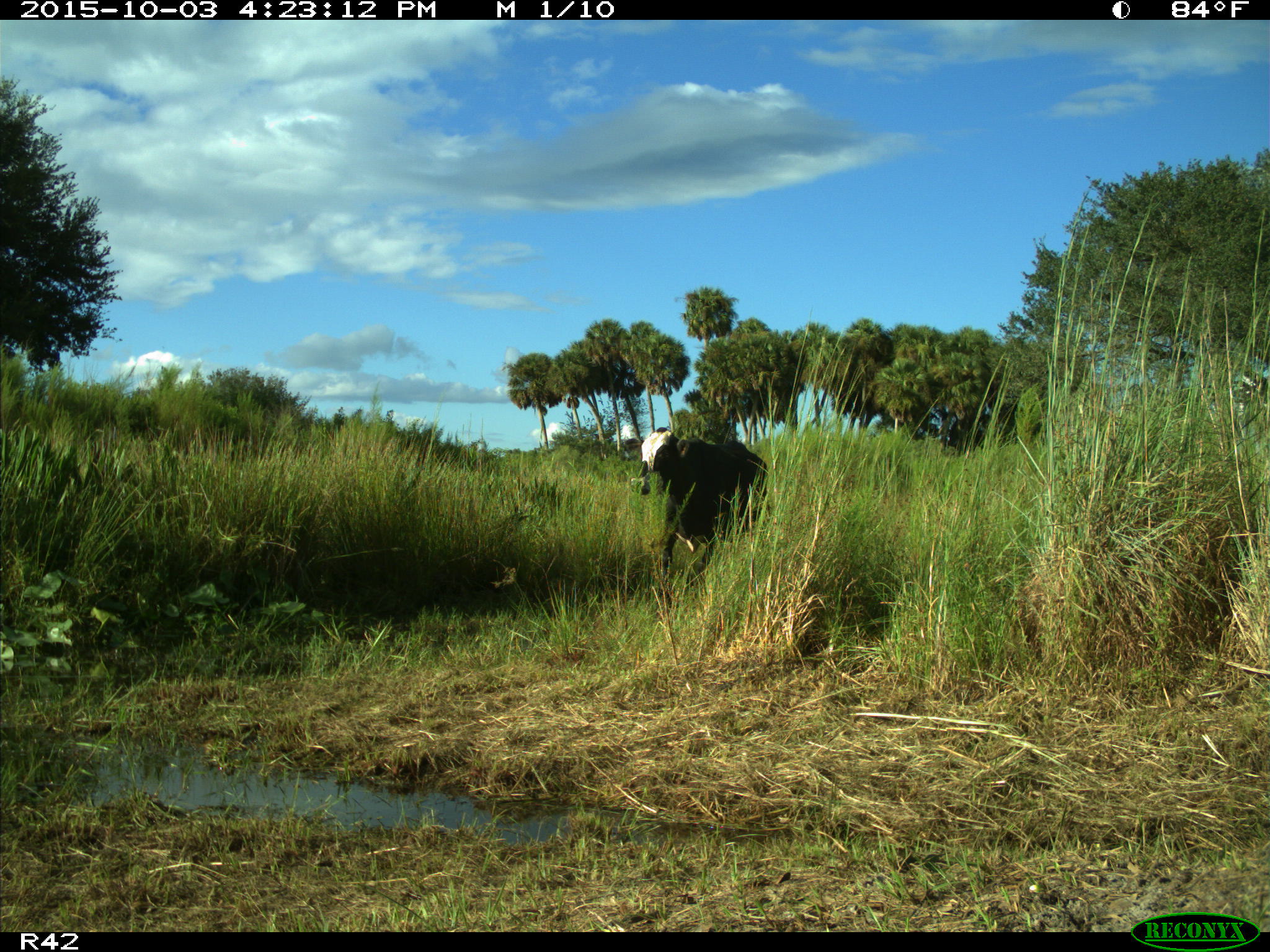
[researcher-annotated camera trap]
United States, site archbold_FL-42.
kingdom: Animalia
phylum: Chordata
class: Mammalia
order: Artiodactyla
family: Bovidae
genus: Bos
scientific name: Bos taurus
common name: domestic cow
Bos taurus (domestic cow).